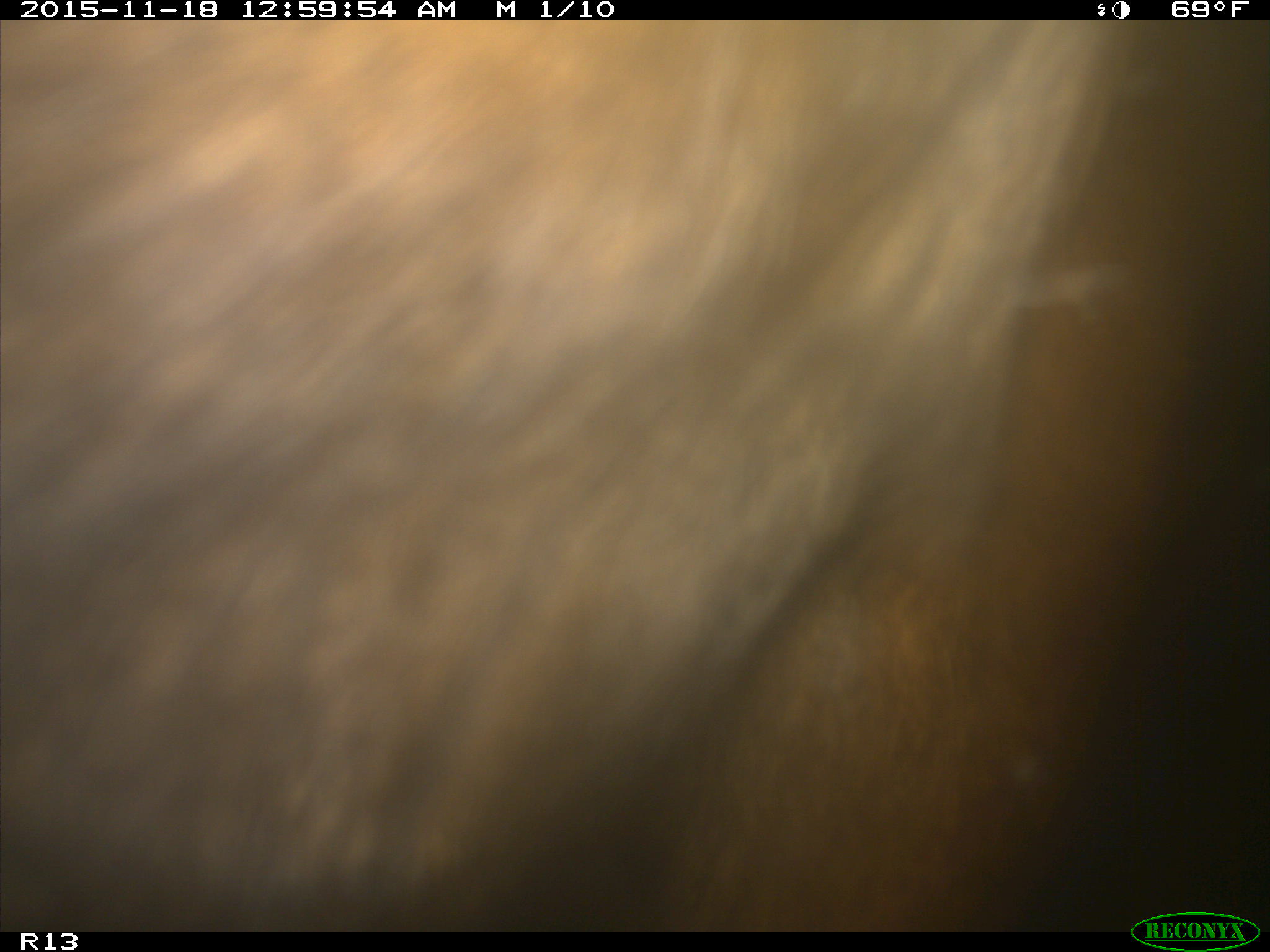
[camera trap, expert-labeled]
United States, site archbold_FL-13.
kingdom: Animalia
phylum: Chordata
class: Mammalia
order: Artiodactyla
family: Bovidae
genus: Bos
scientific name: Bos taurus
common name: domestic cow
Bos taurus (domestic cow).